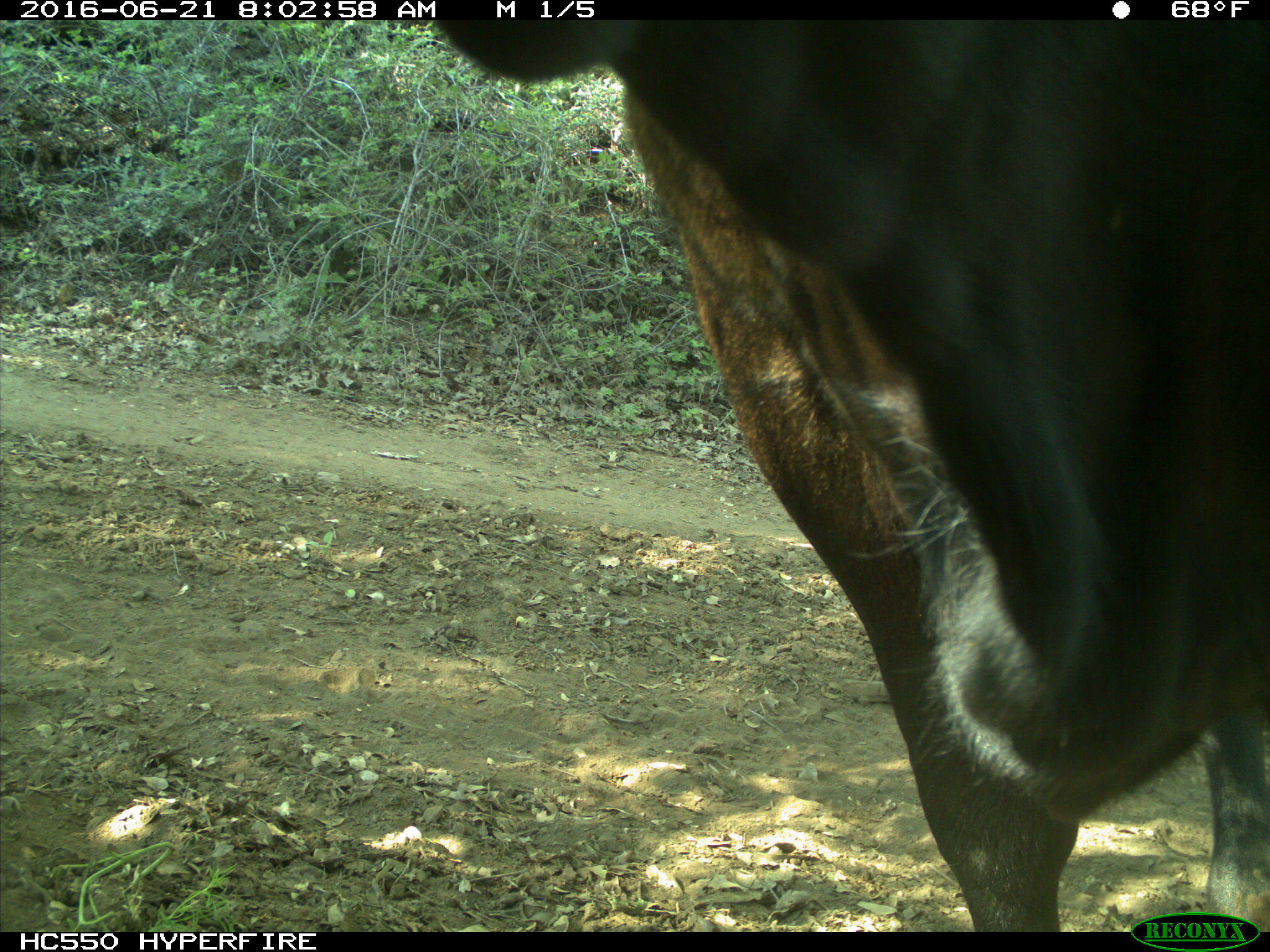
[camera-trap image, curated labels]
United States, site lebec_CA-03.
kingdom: Animalia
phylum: Chordata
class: Mammalia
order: Artiodactyla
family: Bovidae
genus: Bos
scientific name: Bos taurus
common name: domestic cow